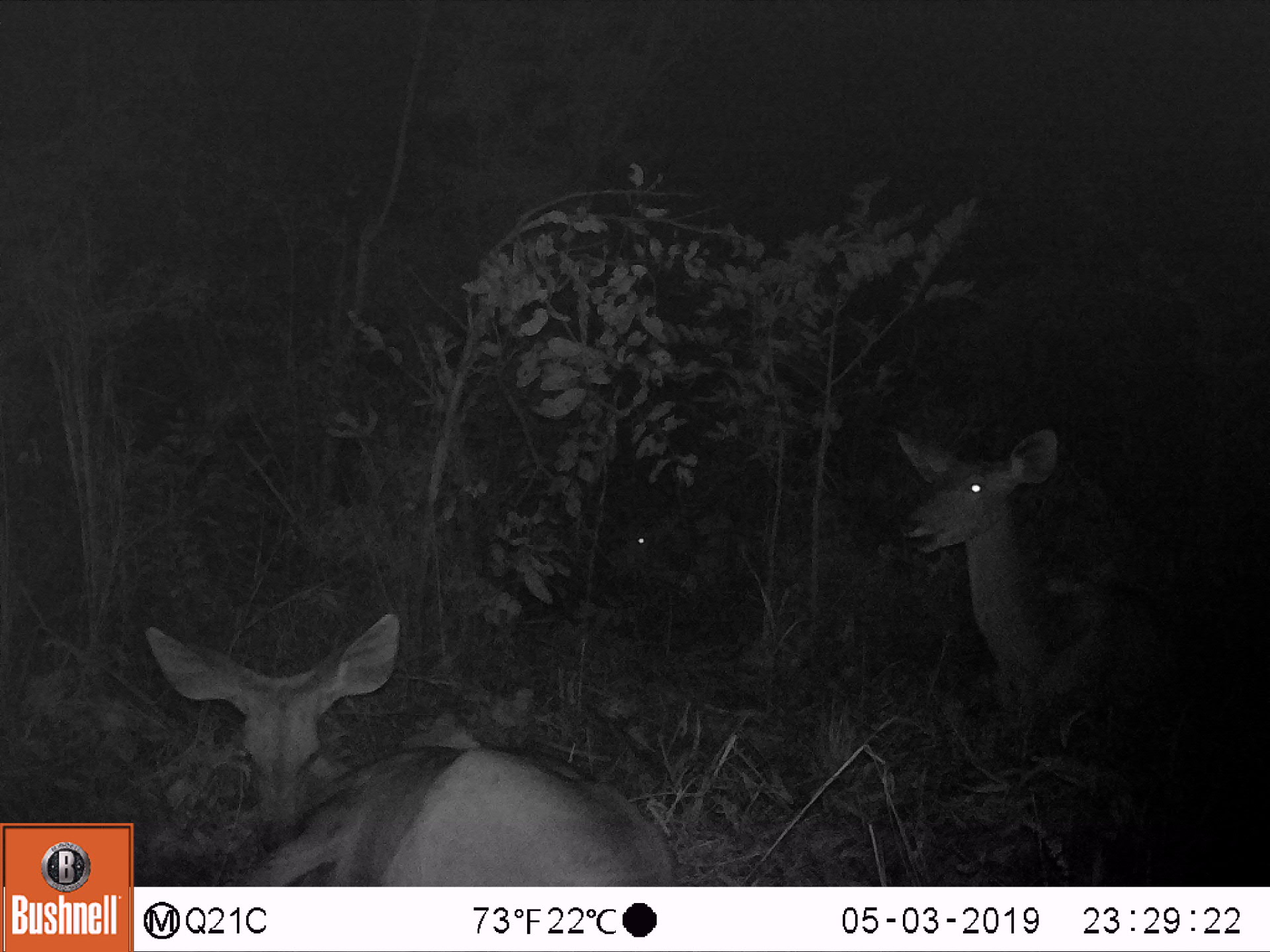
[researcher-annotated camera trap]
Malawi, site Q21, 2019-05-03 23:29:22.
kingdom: Animalia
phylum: Chordata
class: Mammalia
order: Artiodactyla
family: Bovidae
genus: Tragelaphus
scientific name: Tragelaphus strepsiceros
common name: greater kudu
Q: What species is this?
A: Greater kudu (Tragelaphus strepsiceros).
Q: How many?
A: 3.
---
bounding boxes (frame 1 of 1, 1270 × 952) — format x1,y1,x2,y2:
greater kudu: 136,603,683,884; 880,418,1216,745; 595,506,700,597